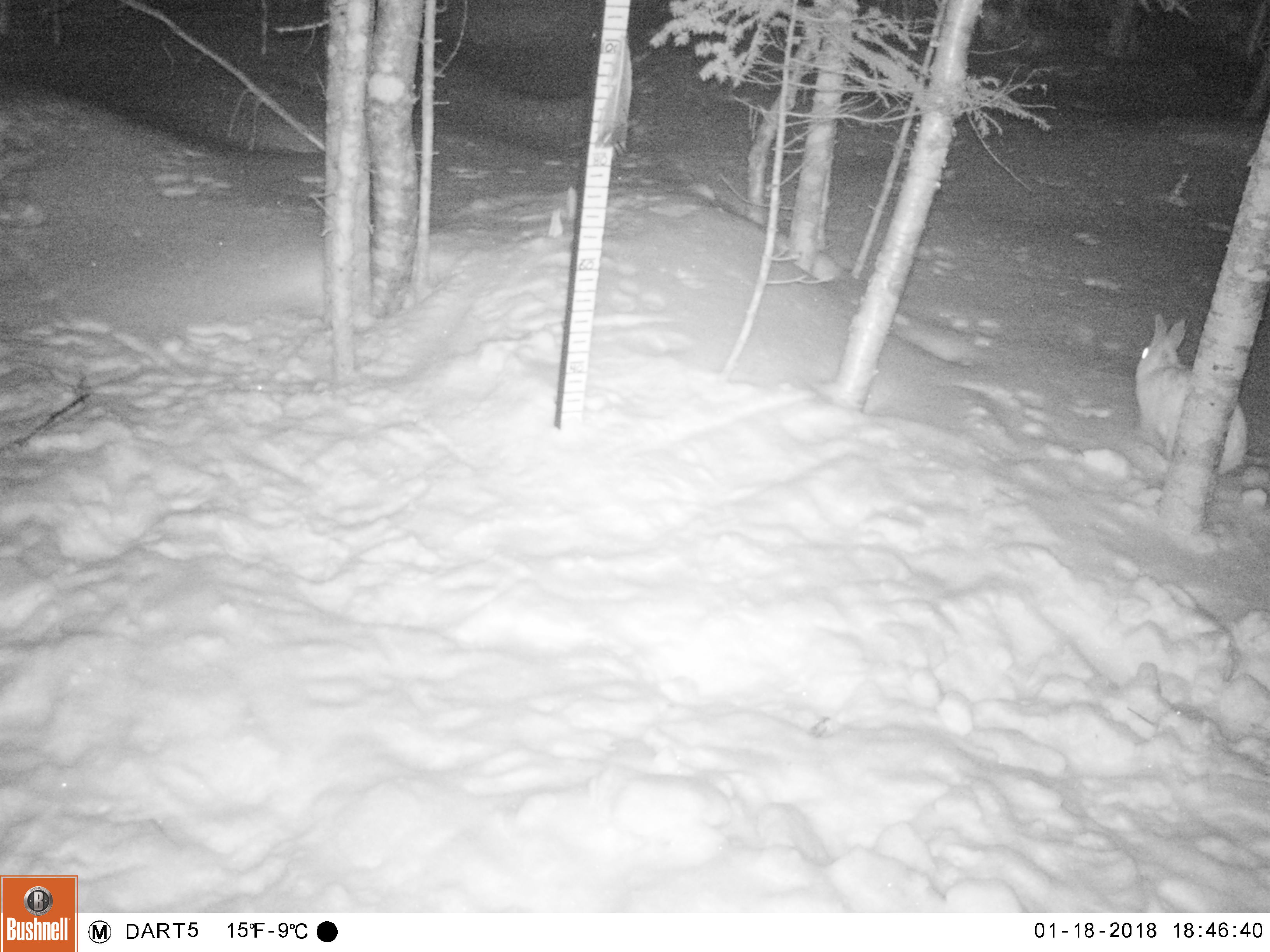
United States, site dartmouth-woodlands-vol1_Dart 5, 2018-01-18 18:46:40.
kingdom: Animalia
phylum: Chordata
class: Mammalia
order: Lagomorpha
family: Leporidae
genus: Lepus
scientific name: Lepus americanus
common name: snowshoe hare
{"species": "snowshoe hare (Lepus americanus)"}